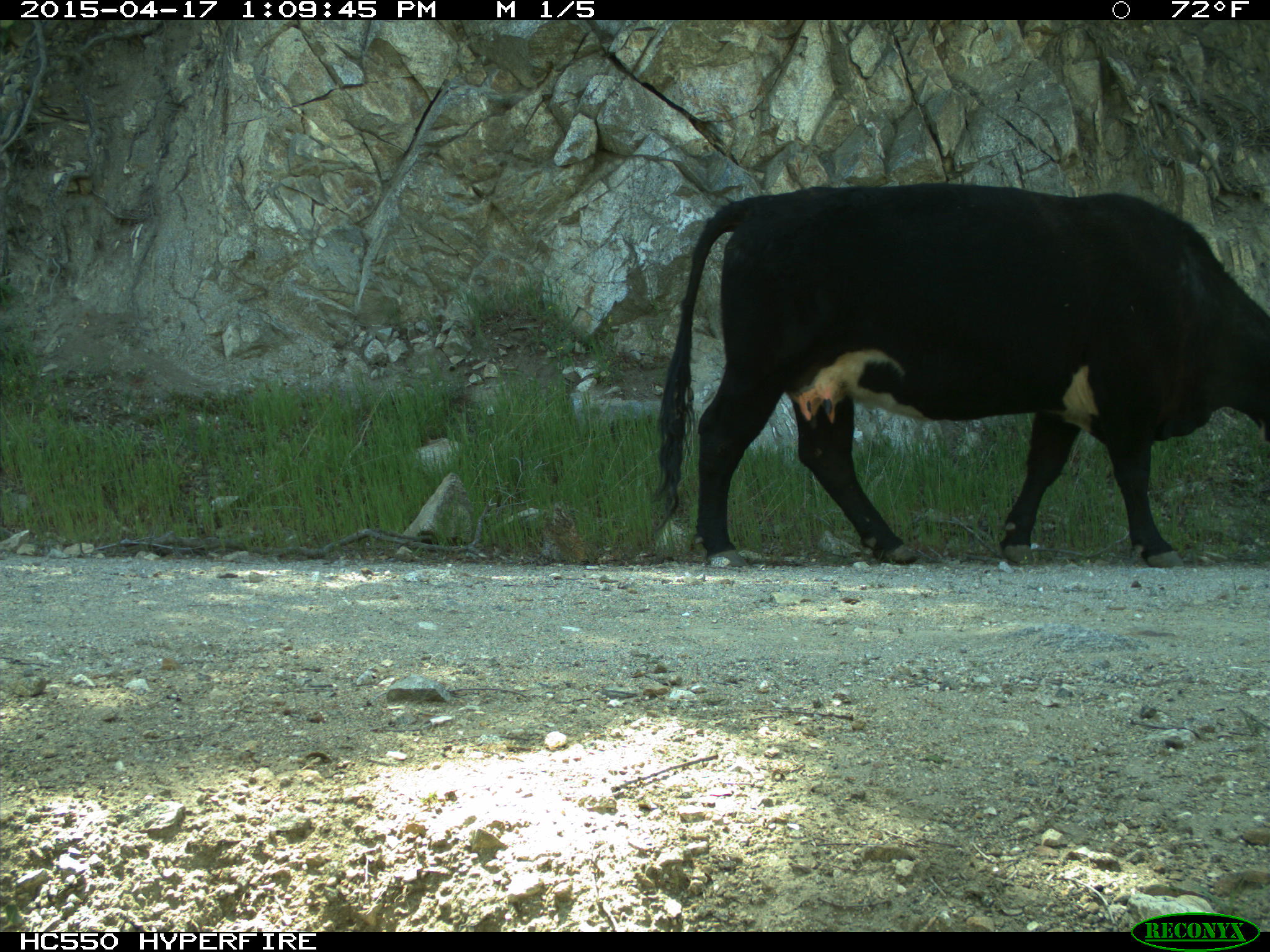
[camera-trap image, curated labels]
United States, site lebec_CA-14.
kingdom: Animalia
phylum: Chordata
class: Mammalia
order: Artiodactyla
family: Bovidae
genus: Bos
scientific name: Bos taurus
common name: domestic cow